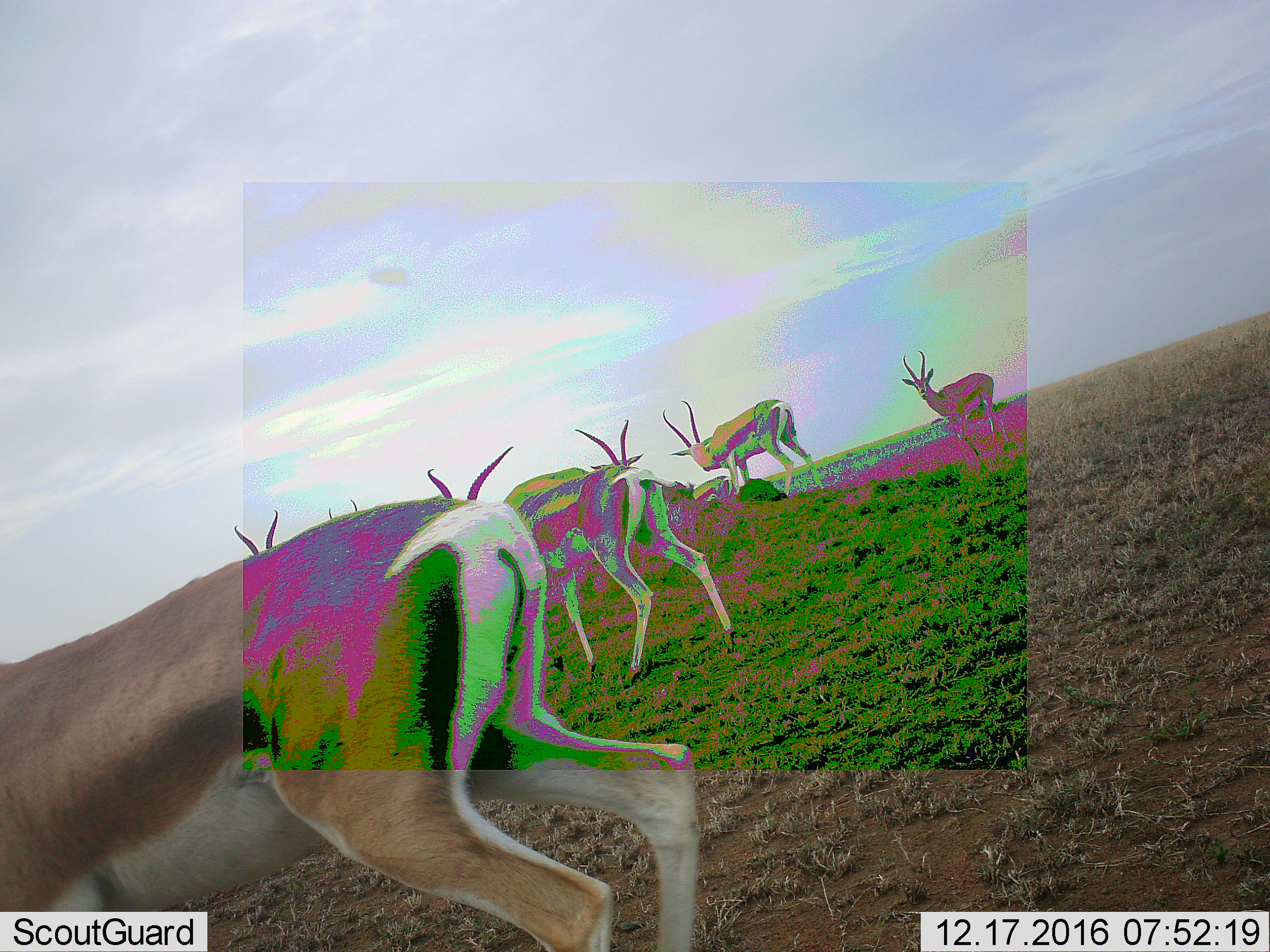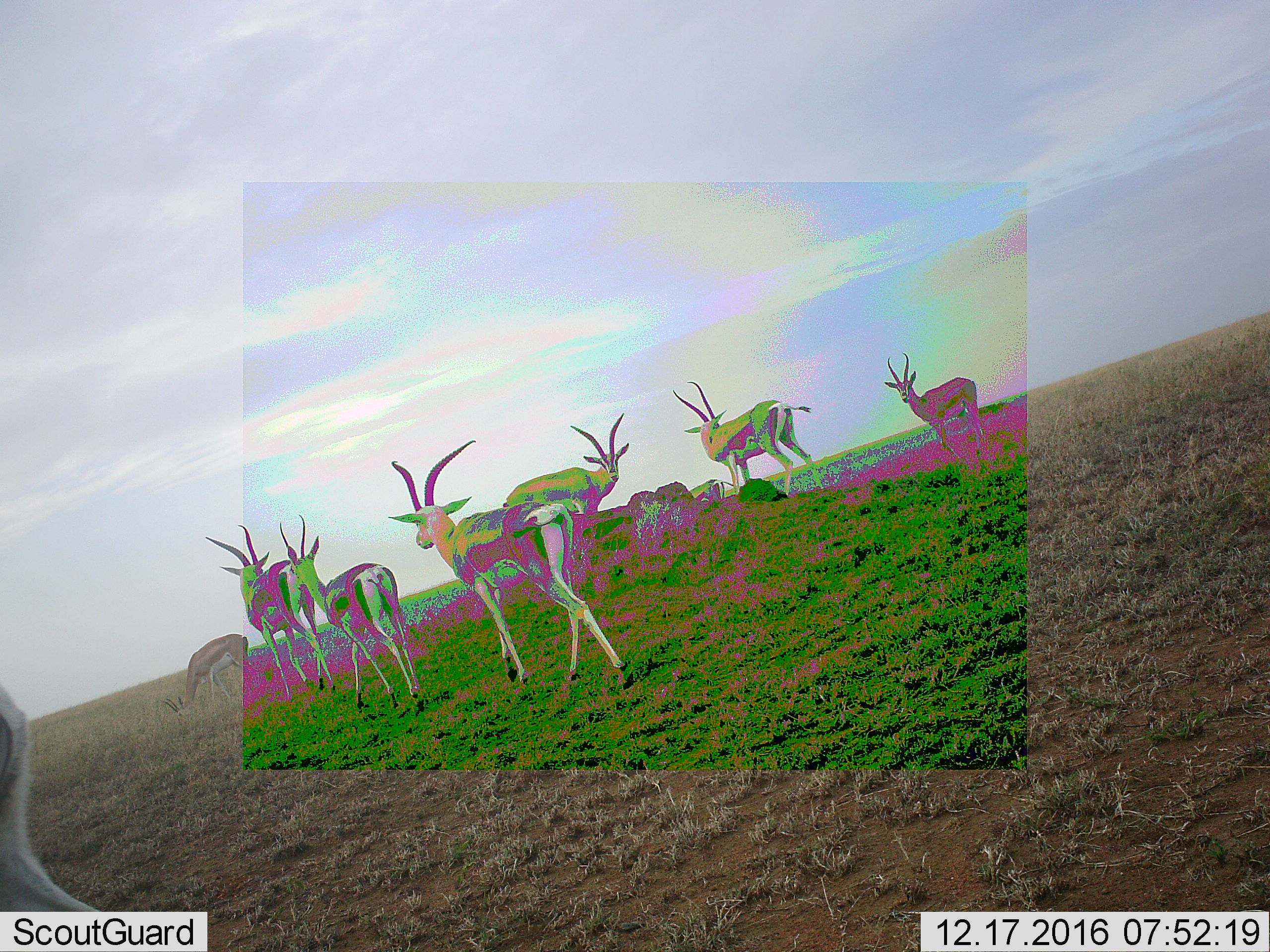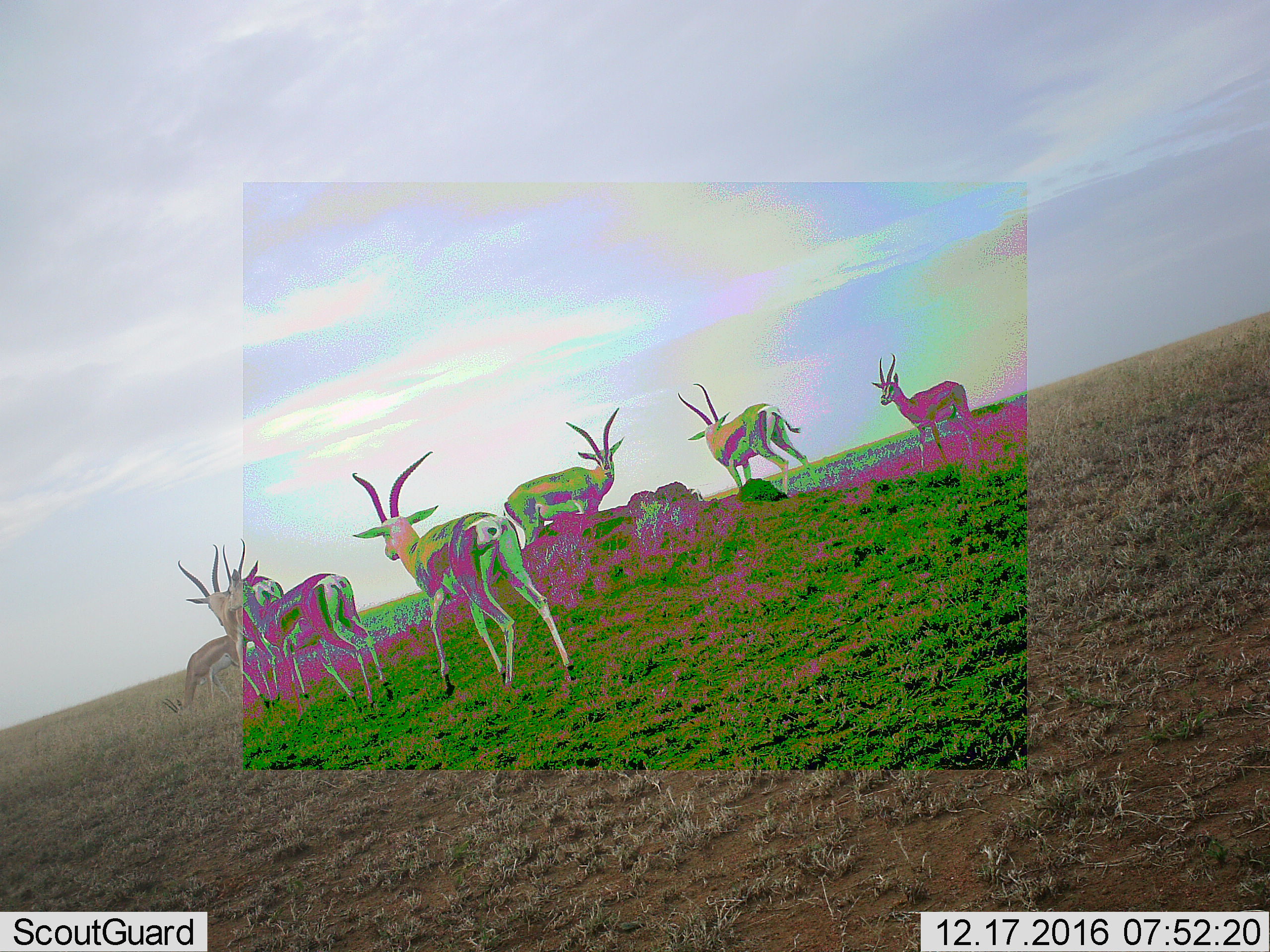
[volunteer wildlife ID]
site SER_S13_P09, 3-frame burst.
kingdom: Animalia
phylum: Chordata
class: Mammalia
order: Artiodactyla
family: Bovidae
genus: Nanger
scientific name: Nanger granti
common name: grant's gazelle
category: gazellegrants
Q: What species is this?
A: Gazellegrants (grant's gazelle) (Nanger granti).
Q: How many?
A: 8.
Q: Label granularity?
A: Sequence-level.